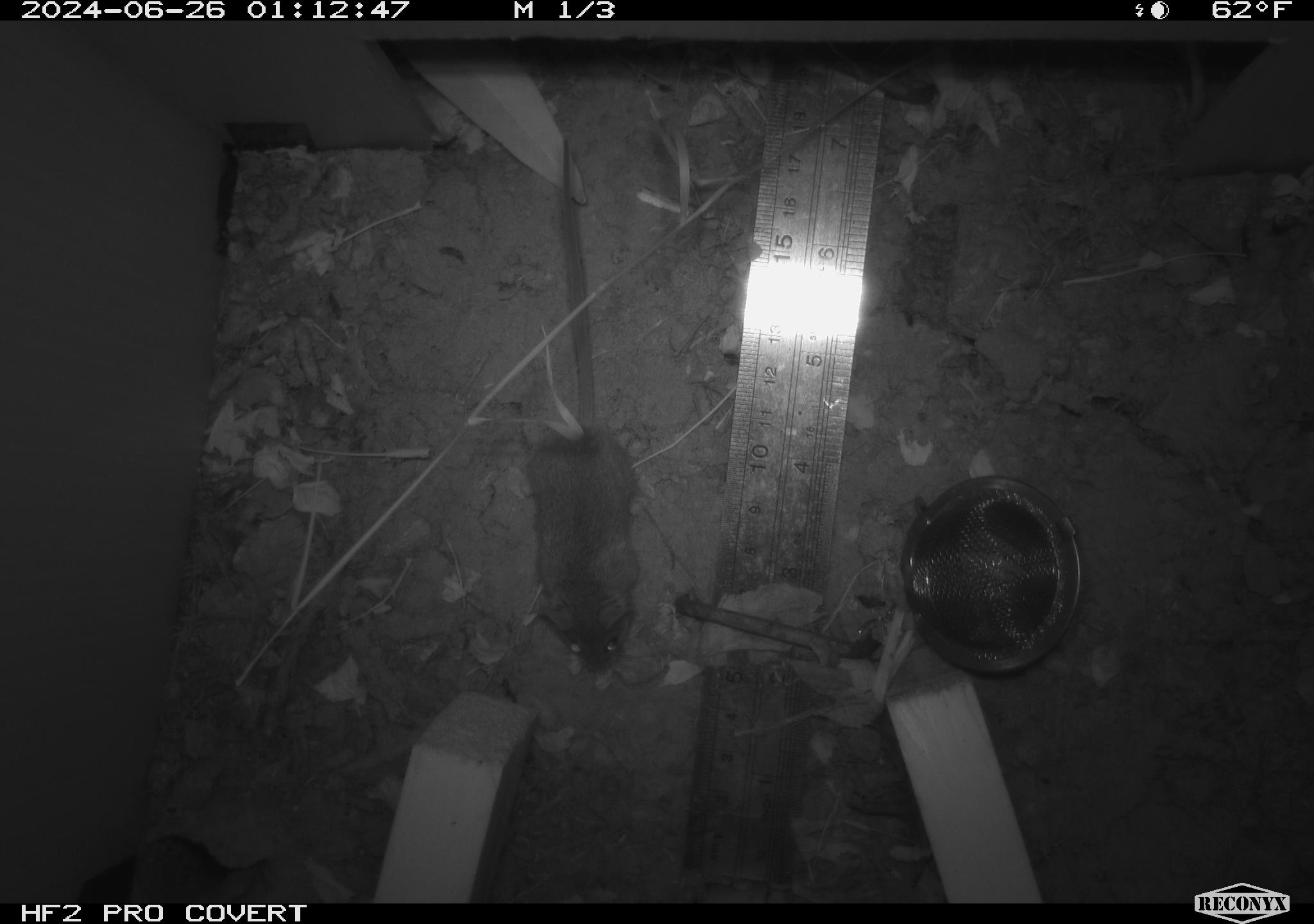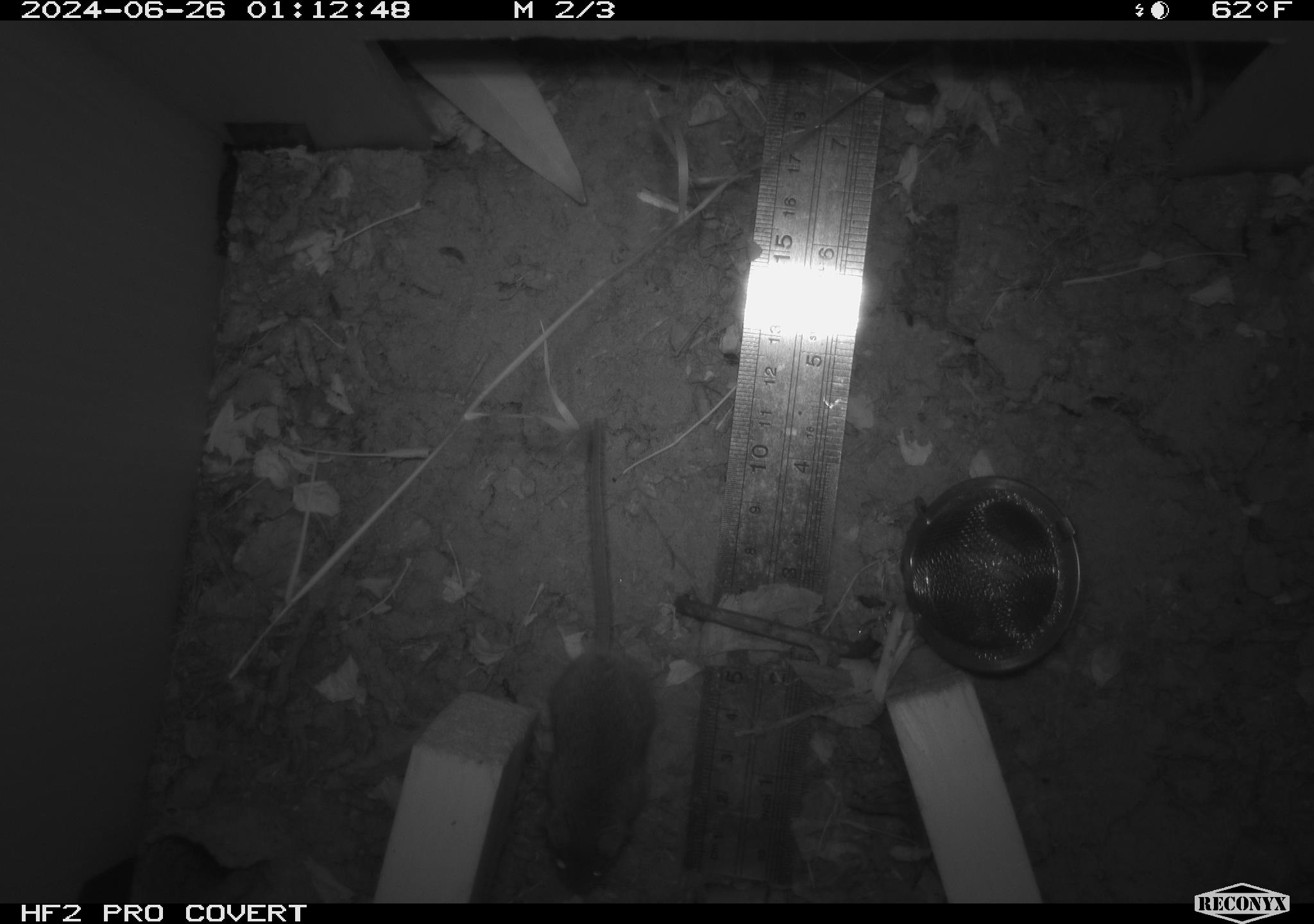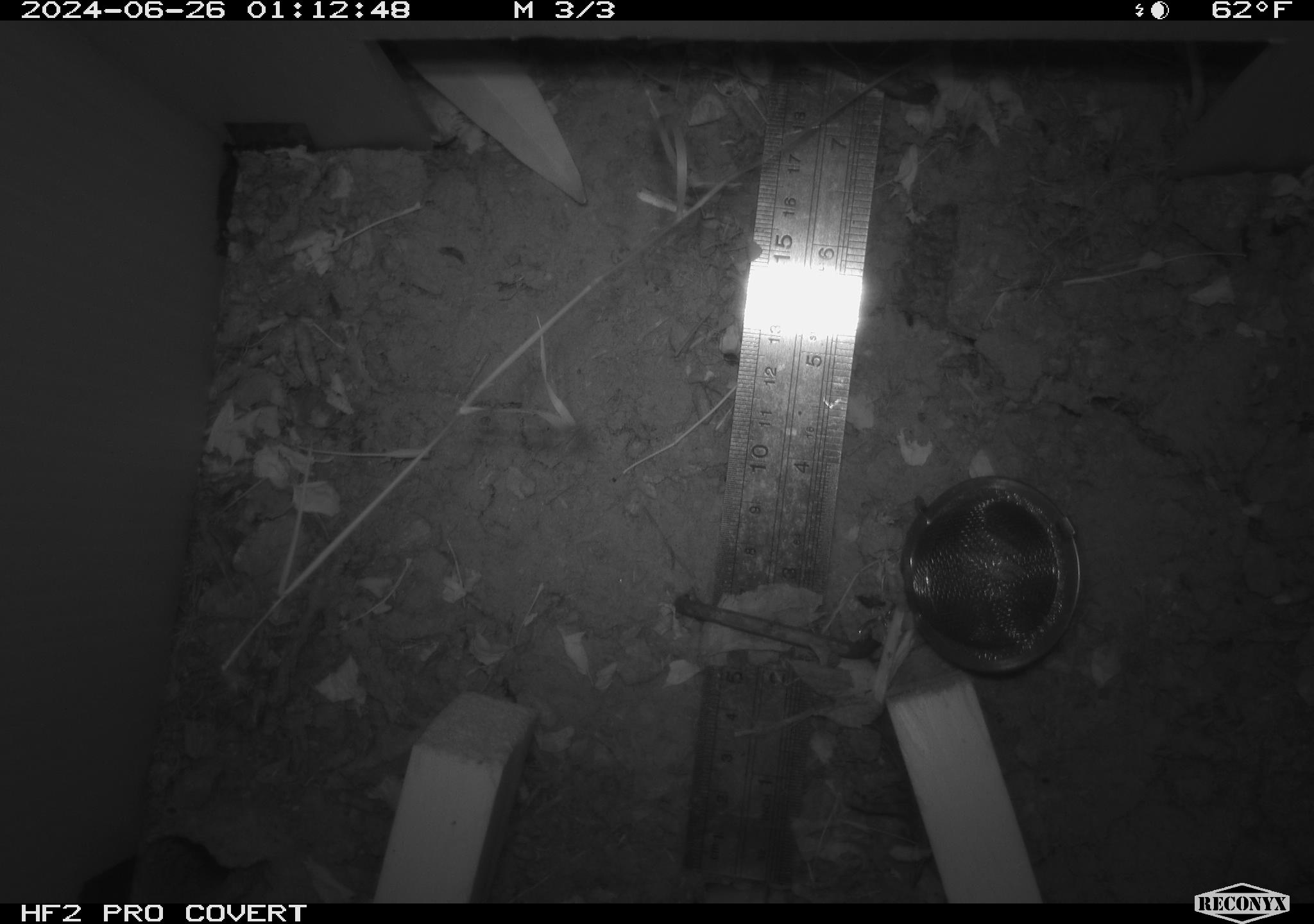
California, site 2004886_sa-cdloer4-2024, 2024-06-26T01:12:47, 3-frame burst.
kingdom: Animalia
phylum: Chordata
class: Mammalia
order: Rodentia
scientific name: Rodentia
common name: rodent